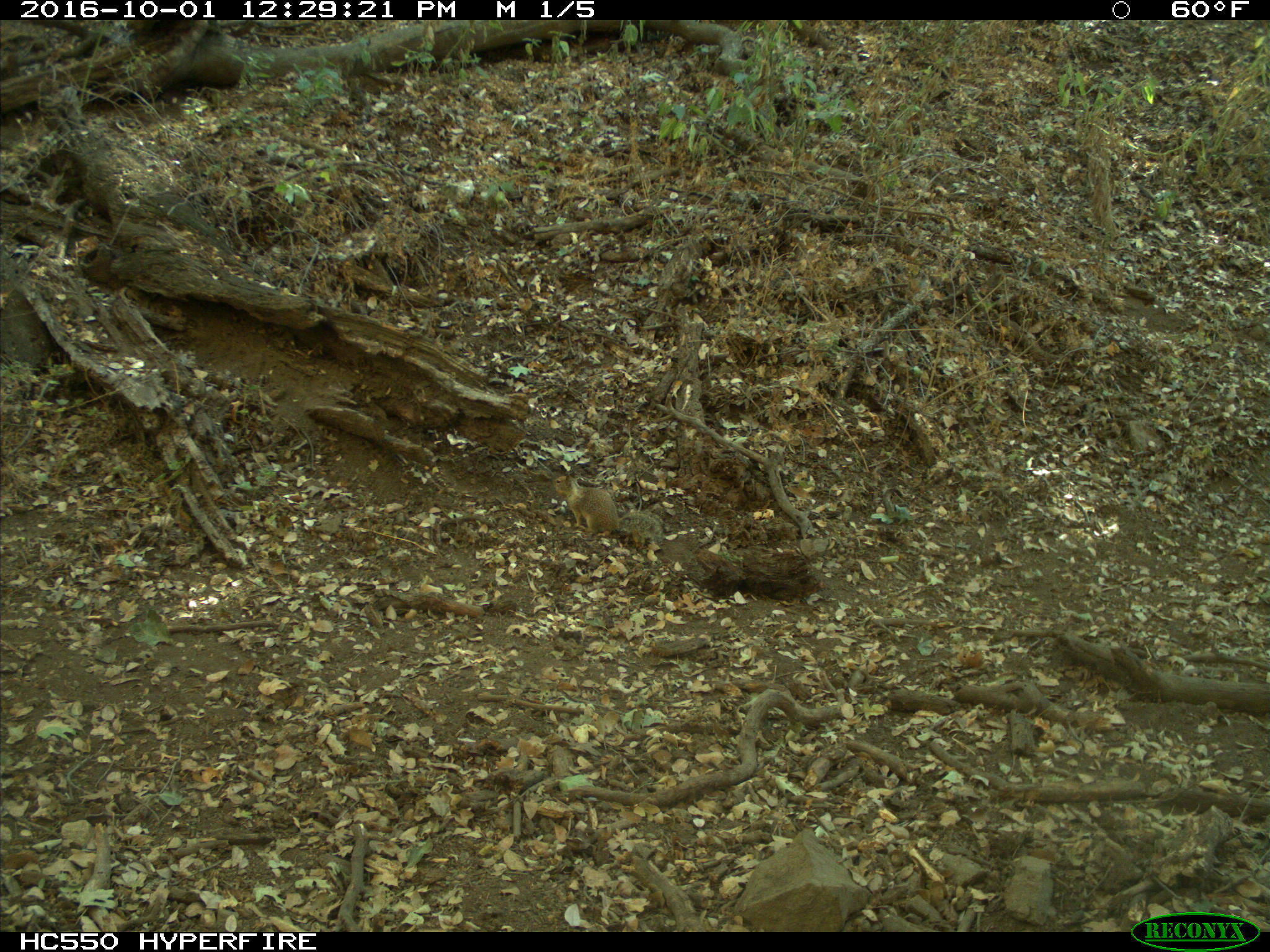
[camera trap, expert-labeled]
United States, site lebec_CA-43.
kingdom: Animalia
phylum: Chordata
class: Mammalia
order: Rodentia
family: Sciuridae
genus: Otospermophilus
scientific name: Otospermophilus beecheyi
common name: california ground squirrel